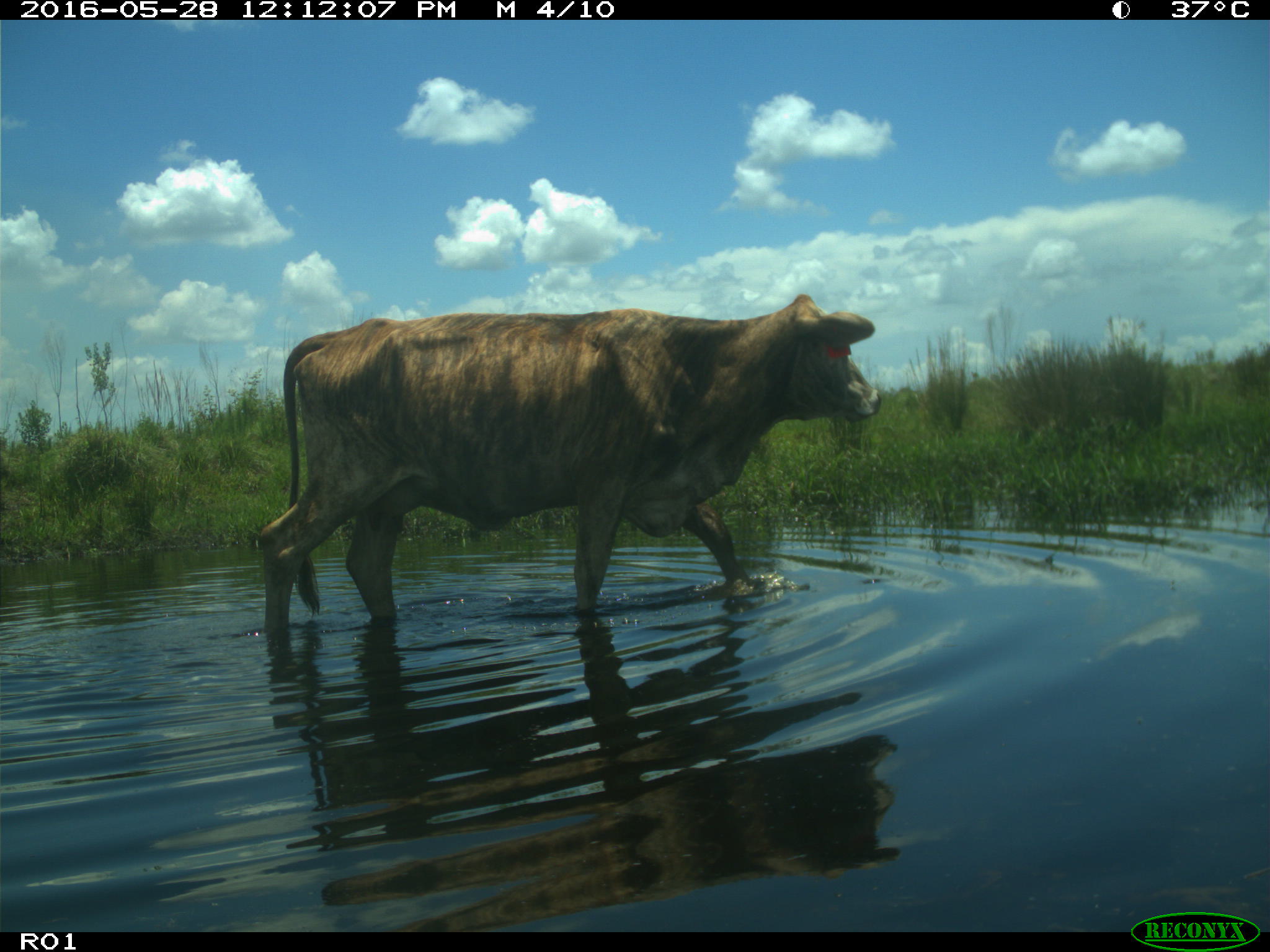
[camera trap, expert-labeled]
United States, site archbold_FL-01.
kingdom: Animalia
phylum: Chordata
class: Mammalia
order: Artiodactyla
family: Bovidae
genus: Bos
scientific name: Bos taurus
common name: domestic cow